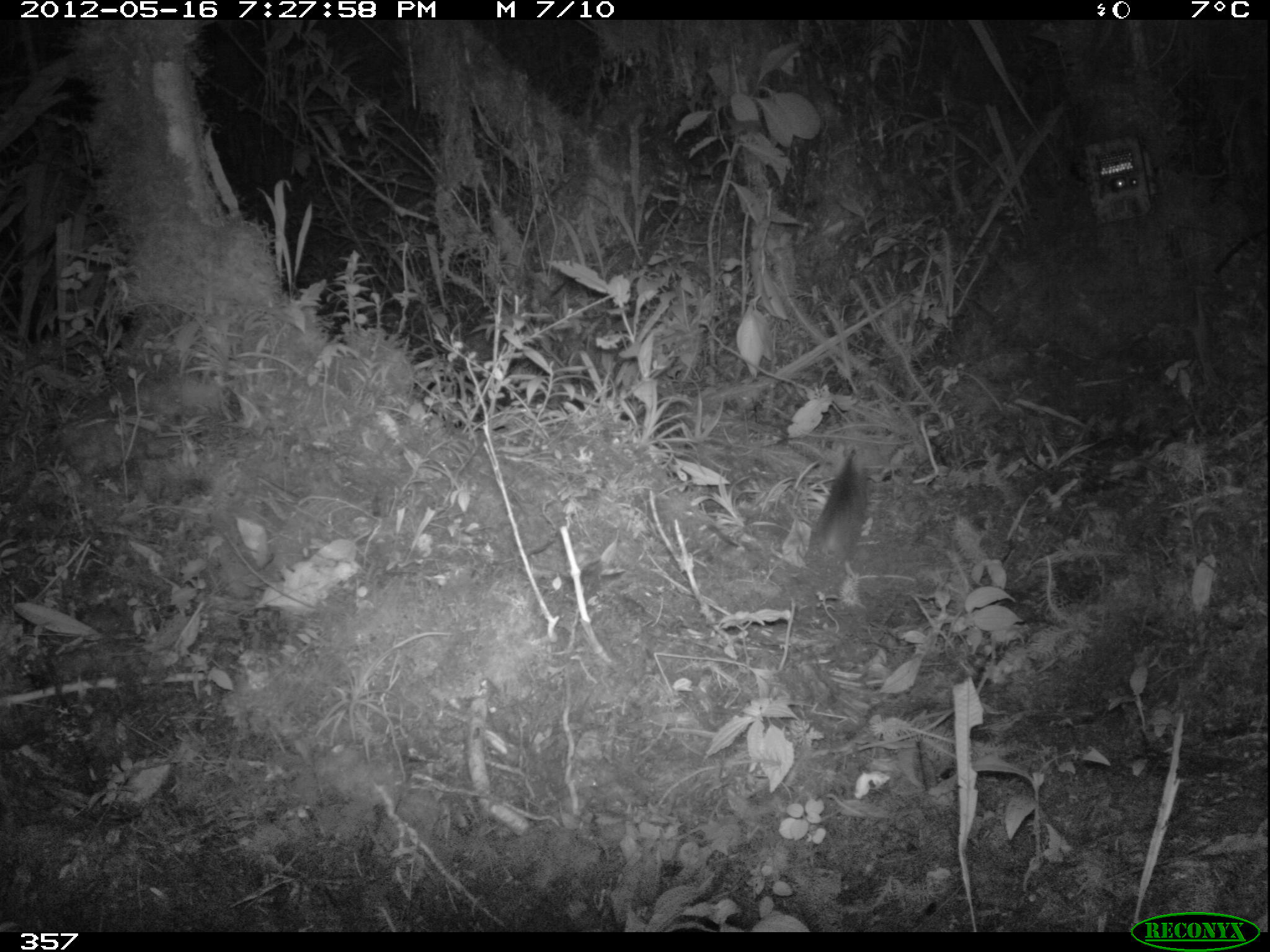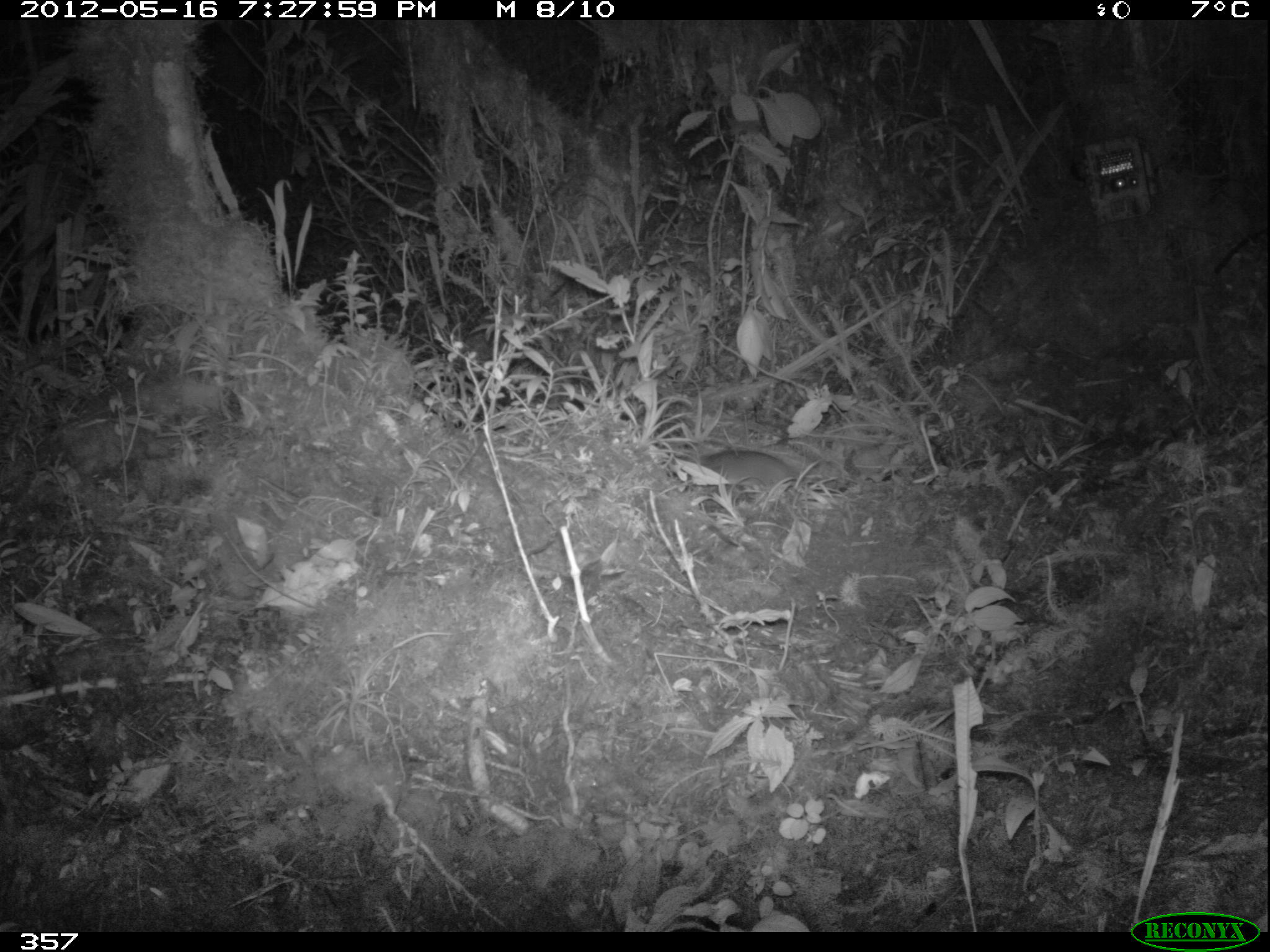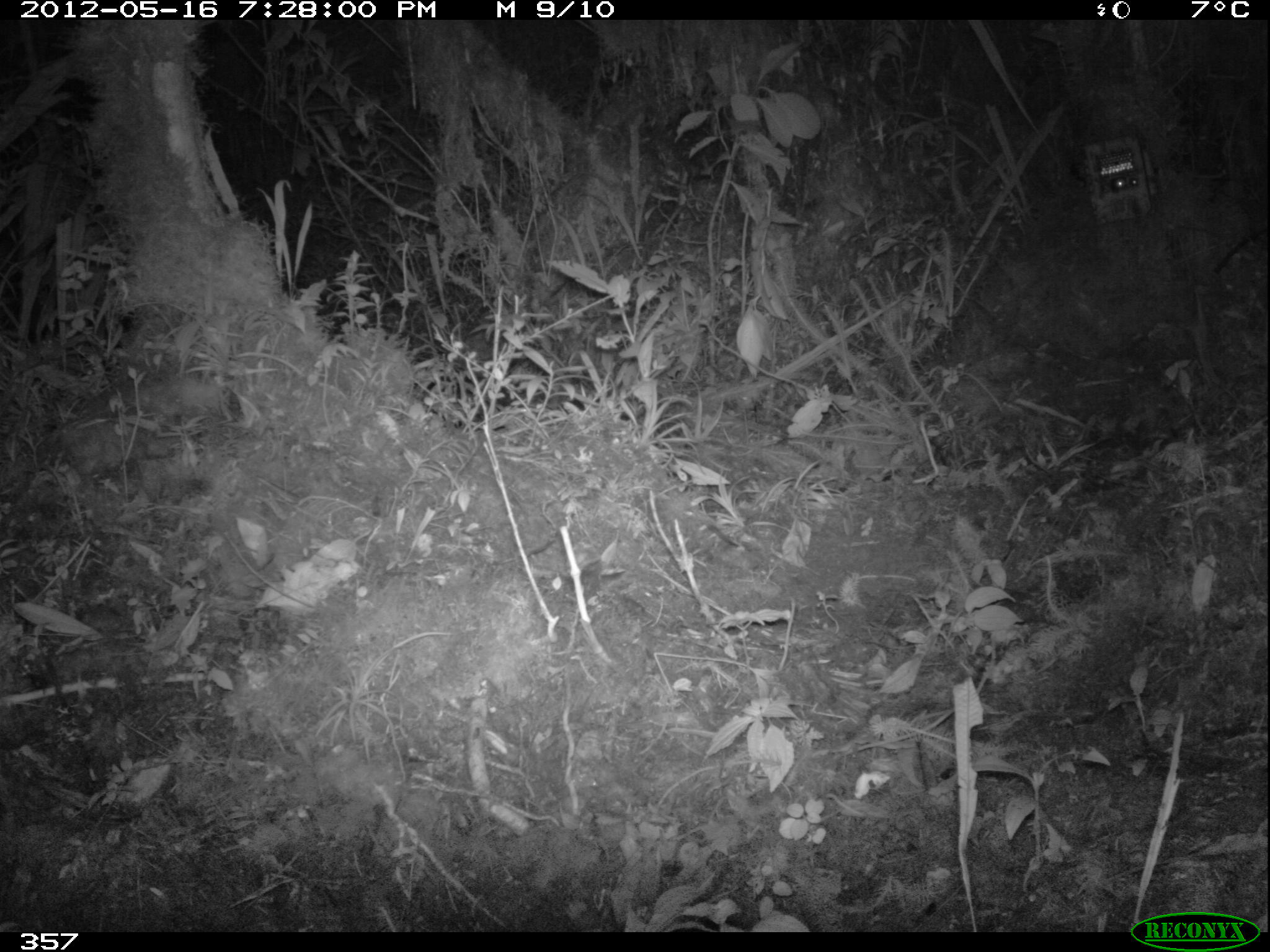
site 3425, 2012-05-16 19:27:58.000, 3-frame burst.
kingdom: Animalia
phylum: Chordata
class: Mammalia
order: Rodentia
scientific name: Rodentia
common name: rodents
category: unknown rodent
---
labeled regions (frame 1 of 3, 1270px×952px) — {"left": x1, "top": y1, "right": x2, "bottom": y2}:
unknown rodent: {"left": 802, "top": 450, "right": 866, "bottom": 565}